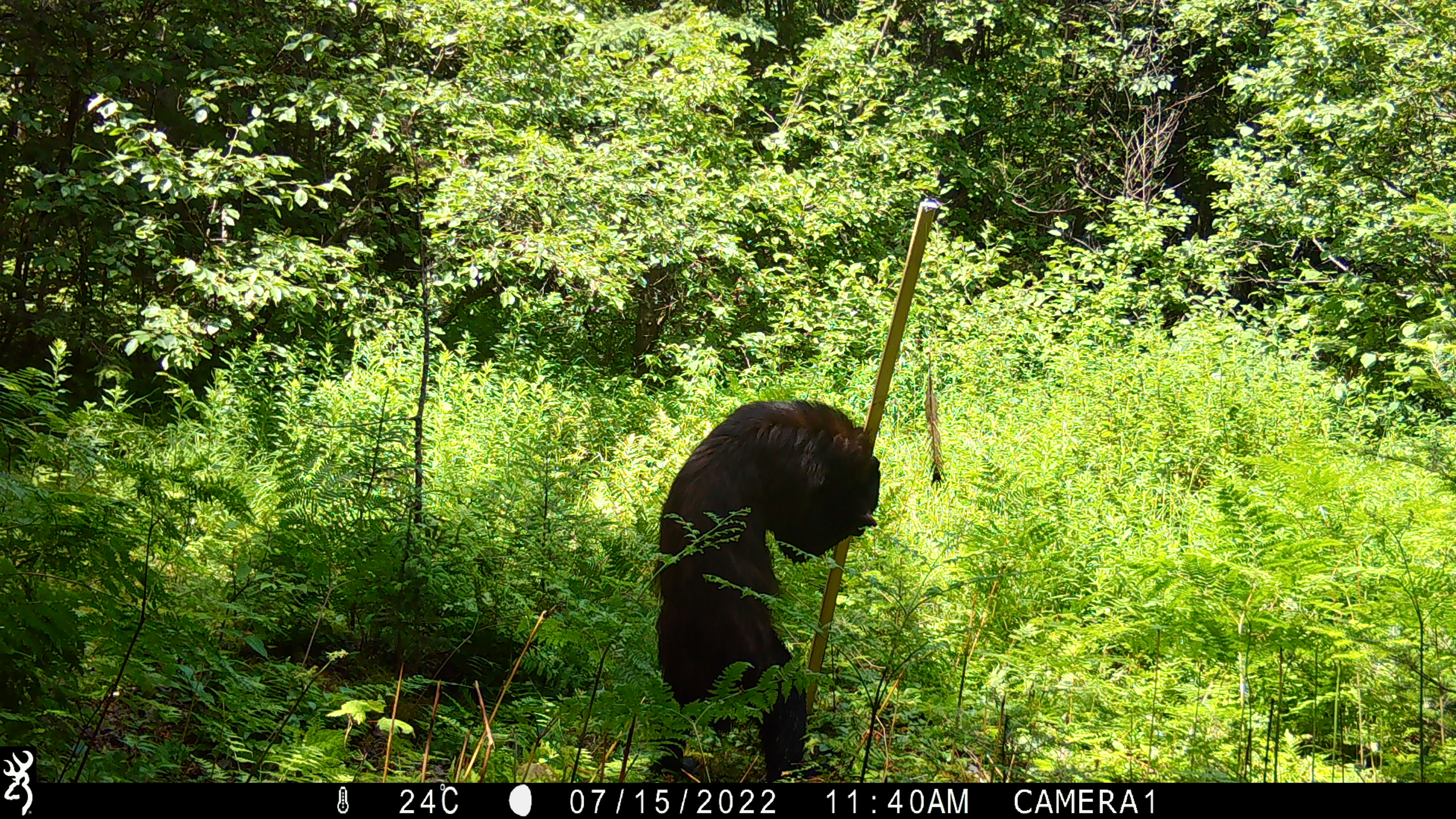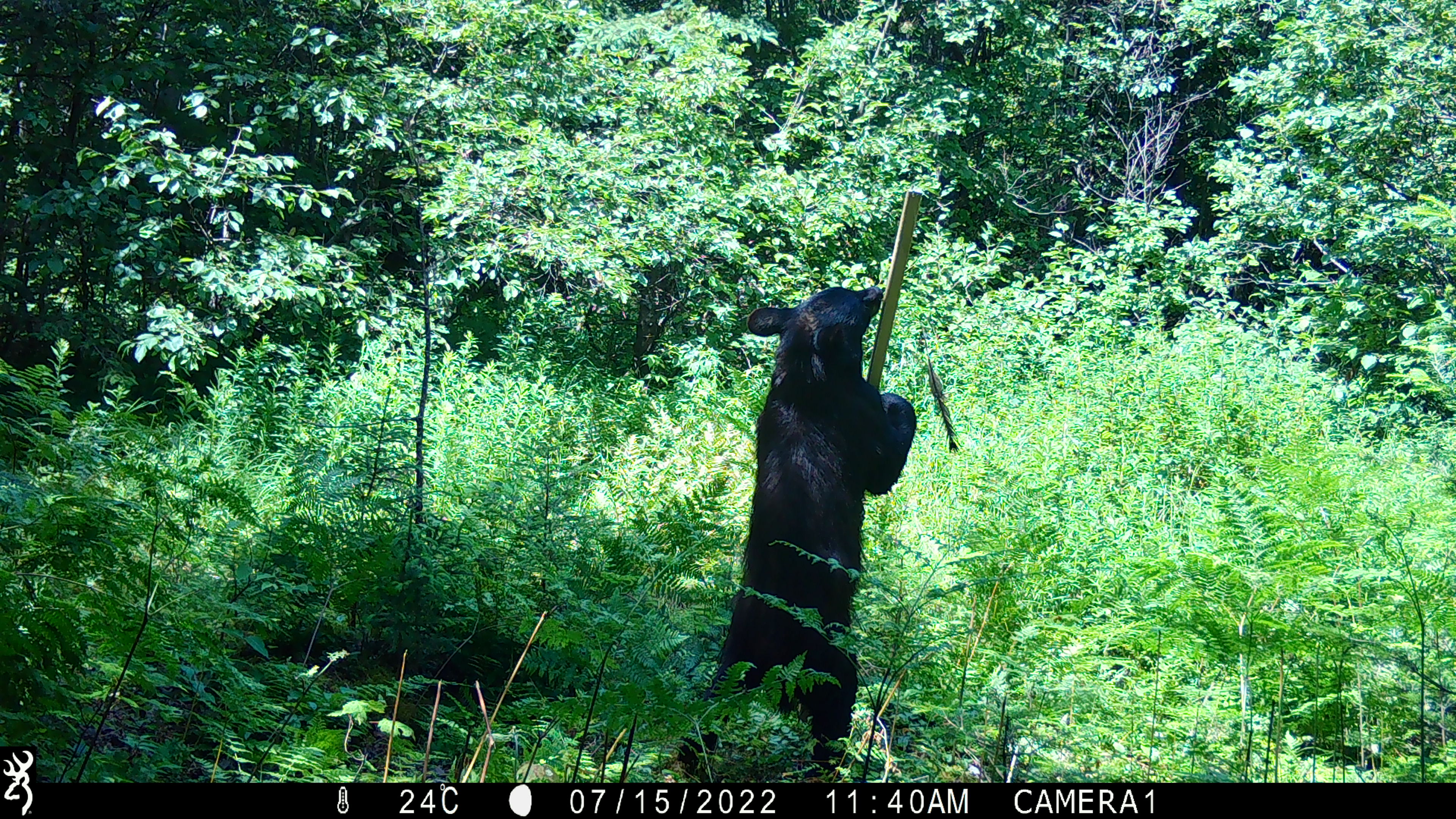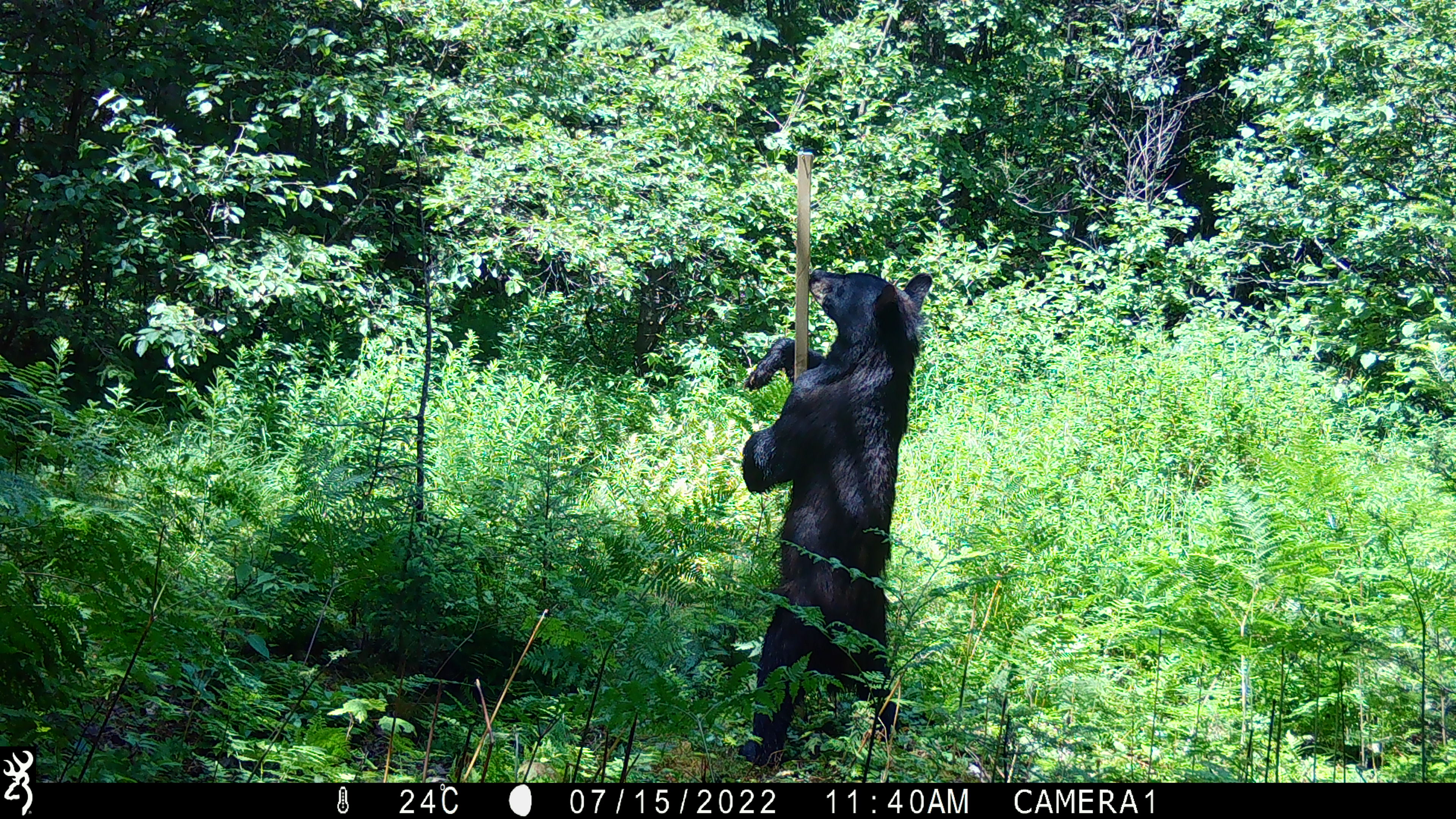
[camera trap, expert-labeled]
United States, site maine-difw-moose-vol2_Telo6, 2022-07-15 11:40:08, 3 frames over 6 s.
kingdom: Animalia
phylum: Chordata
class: Mammalia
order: Carnivora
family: Ursidae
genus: Ursus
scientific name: Ursus americanus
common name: black bear